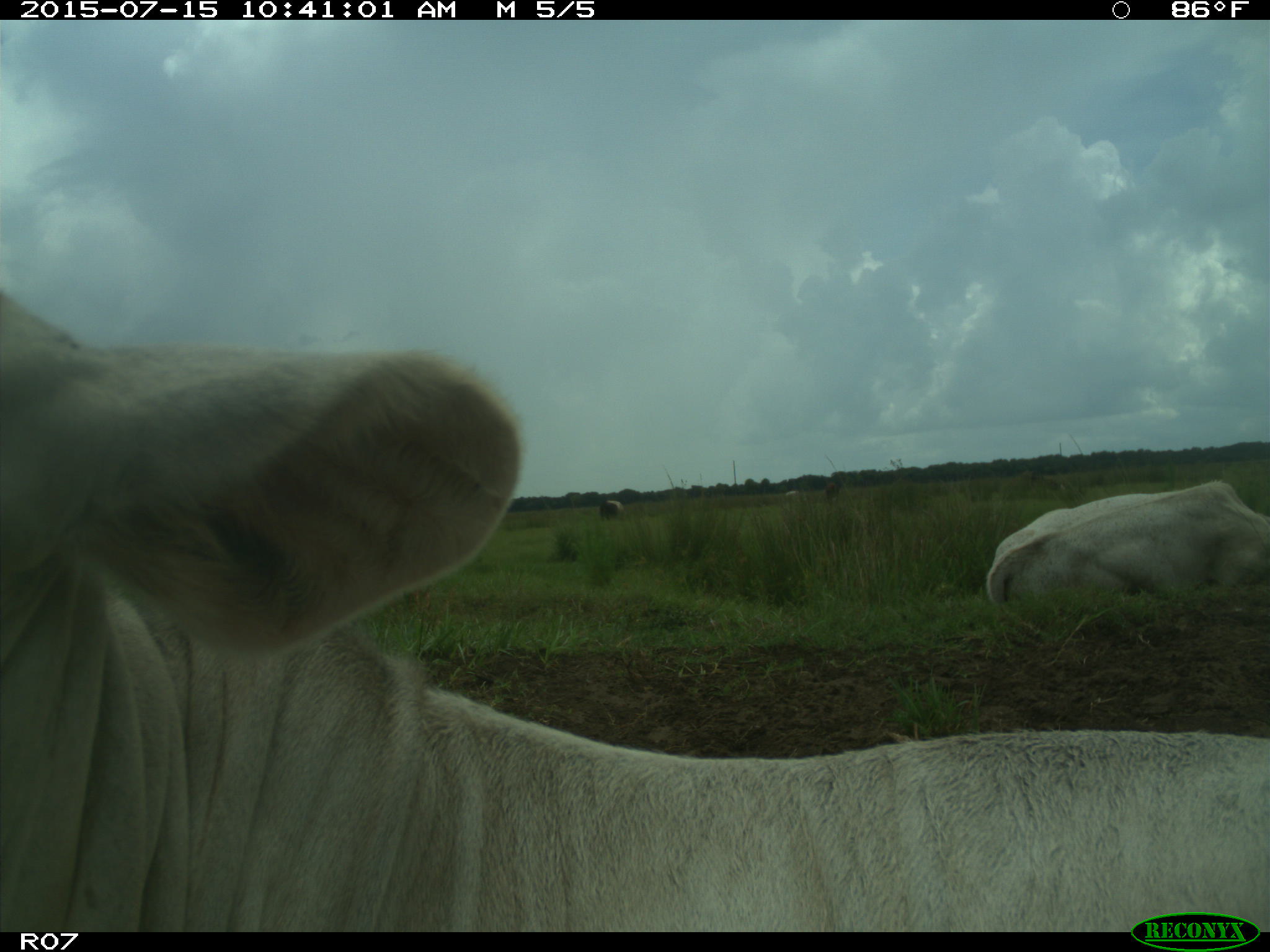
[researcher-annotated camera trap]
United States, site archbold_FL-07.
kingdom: Animalia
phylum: Chordata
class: Mammalia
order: Artiodactyla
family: Bovidae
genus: Bos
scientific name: Bos taurus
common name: domestic cow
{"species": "Bos taurus (domestic cow)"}